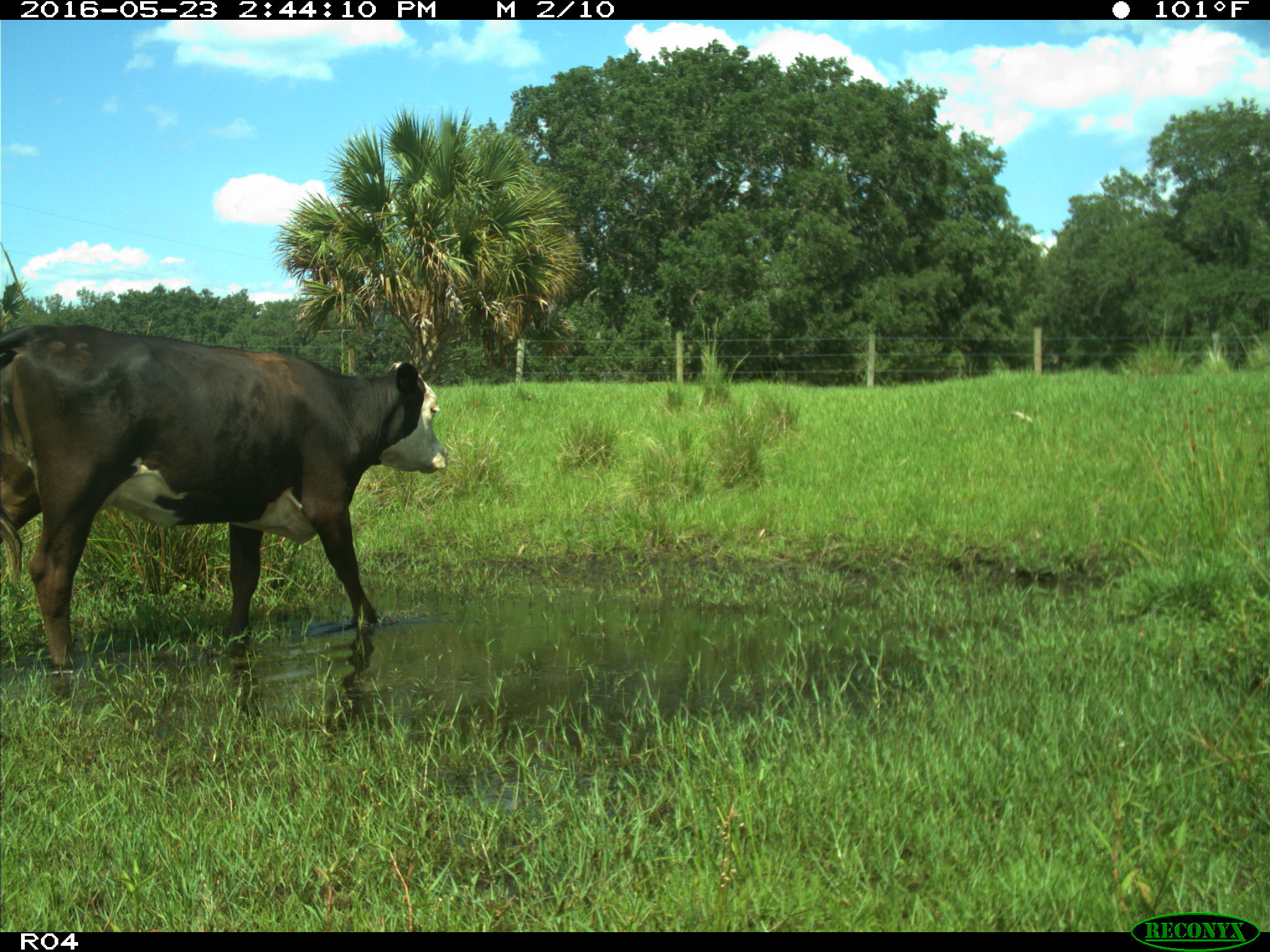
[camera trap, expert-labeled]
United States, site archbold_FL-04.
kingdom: Animalia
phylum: Chordata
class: Mammalia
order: Artiodactyla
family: Bovidae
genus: Bos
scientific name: Bos taurus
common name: domestic cow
Bos taurus (domestic cow).